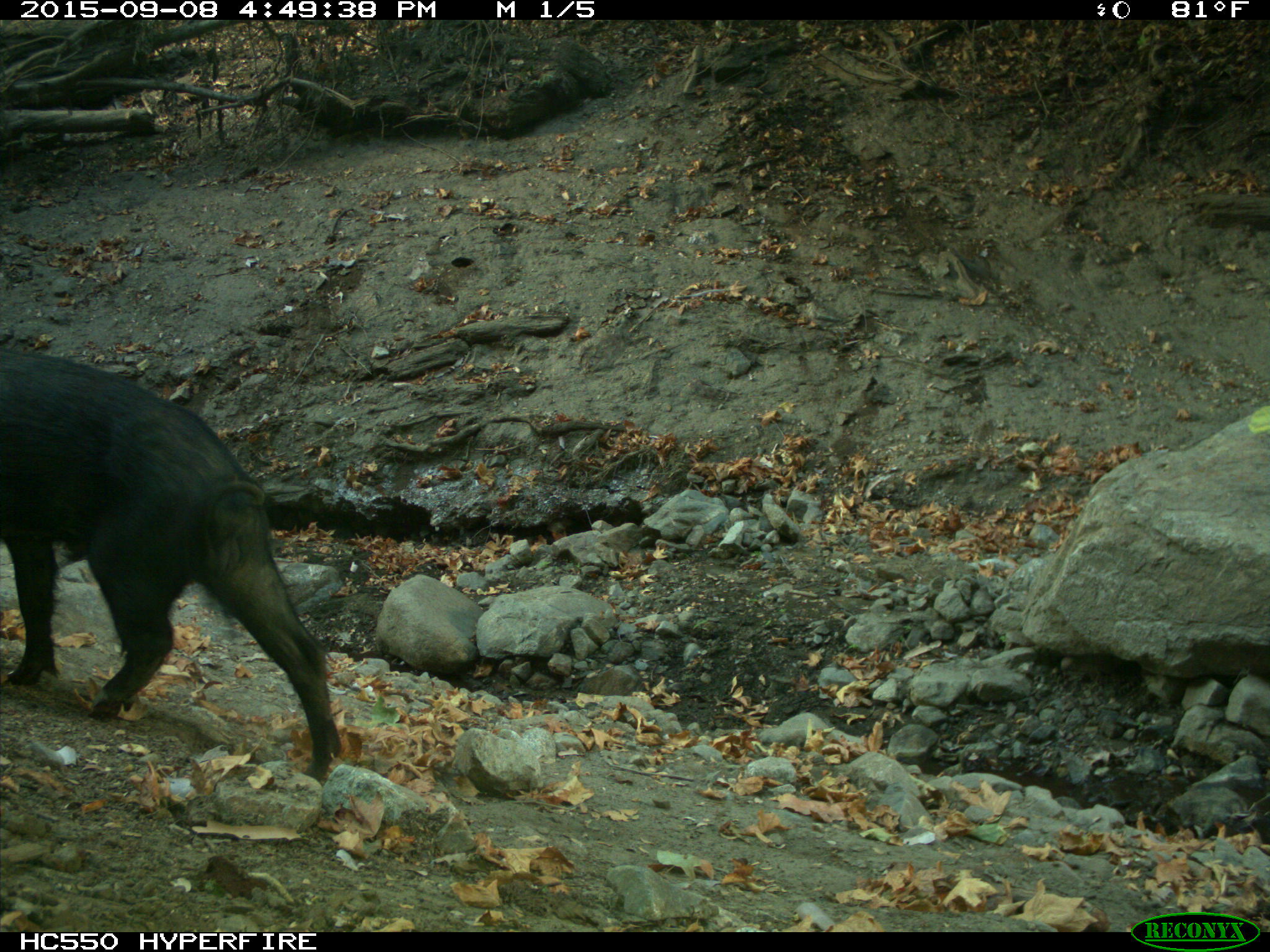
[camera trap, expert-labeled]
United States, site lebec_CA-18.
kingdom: Animalia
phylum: Chordata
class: Mammalia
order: Artiodactyla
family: Suidae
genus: Sus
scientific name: Sus scrofa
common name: wild boar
Sus scrofa (wild boar).